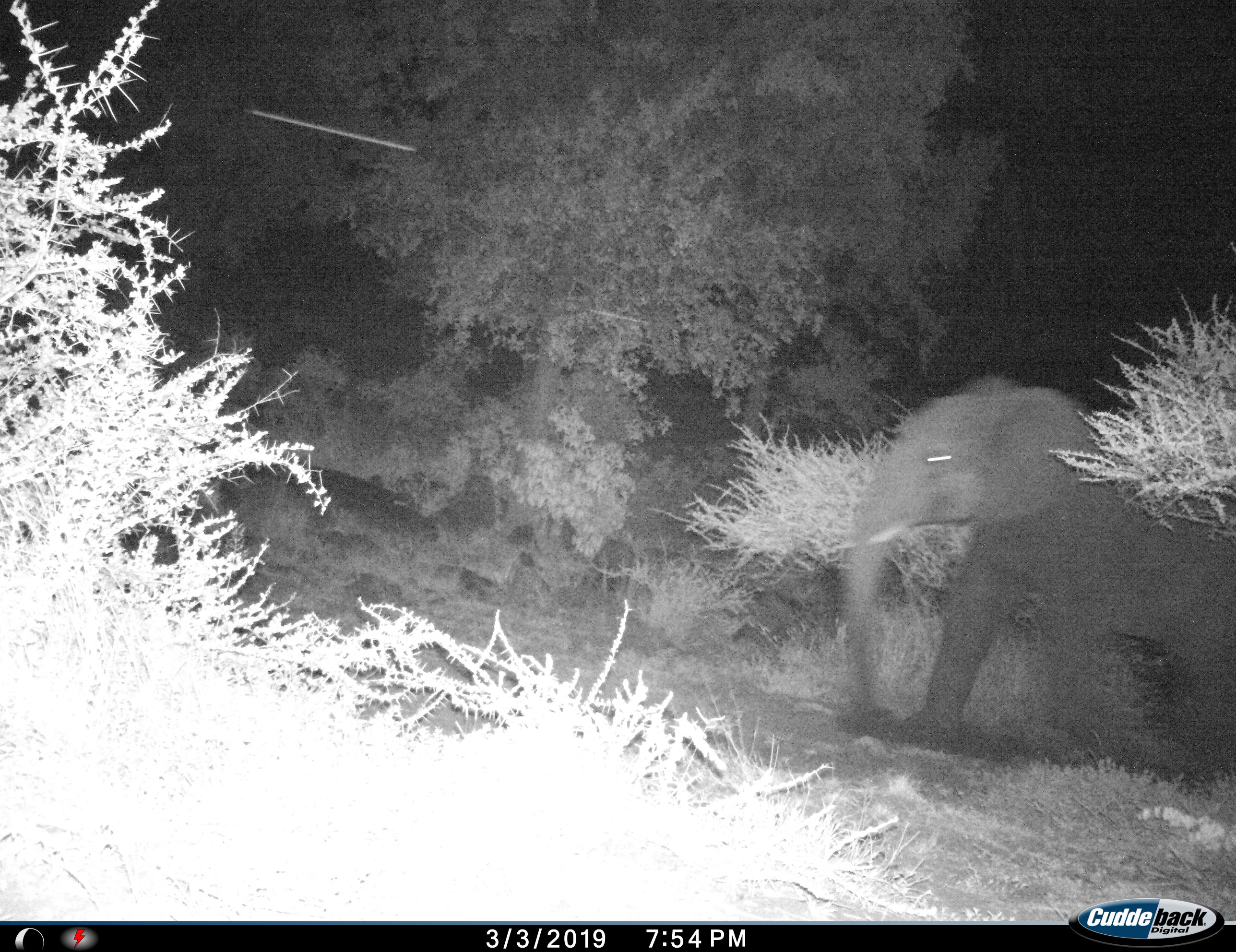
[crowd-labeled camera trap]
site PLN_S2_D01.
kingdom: Animalia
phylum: Chordata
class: Mammalia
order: Proboscidea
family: Elephantidae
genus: Loxodonta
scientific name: Loxodonta africana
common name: african bush elephant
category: elephant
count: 1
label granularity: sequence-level